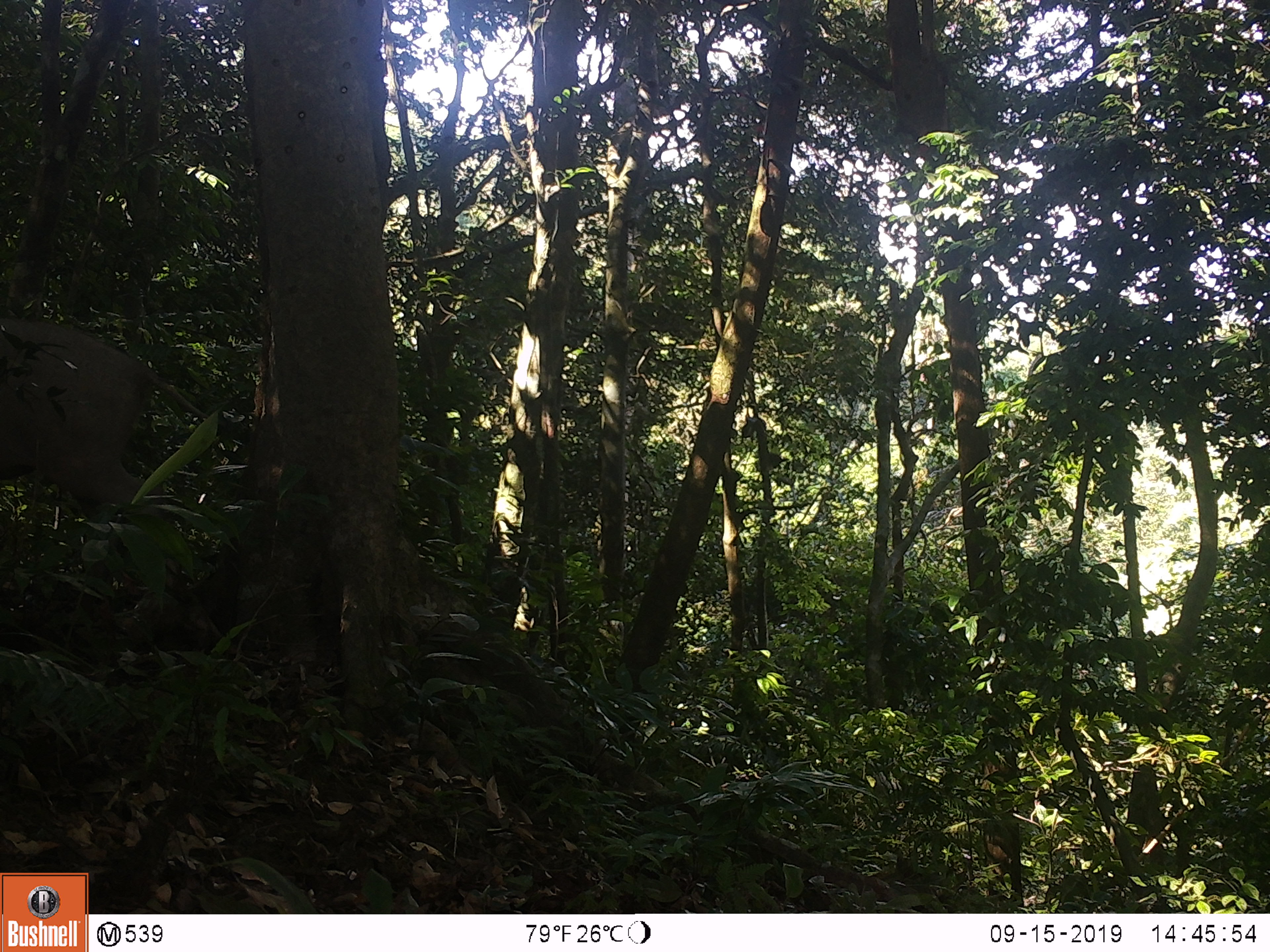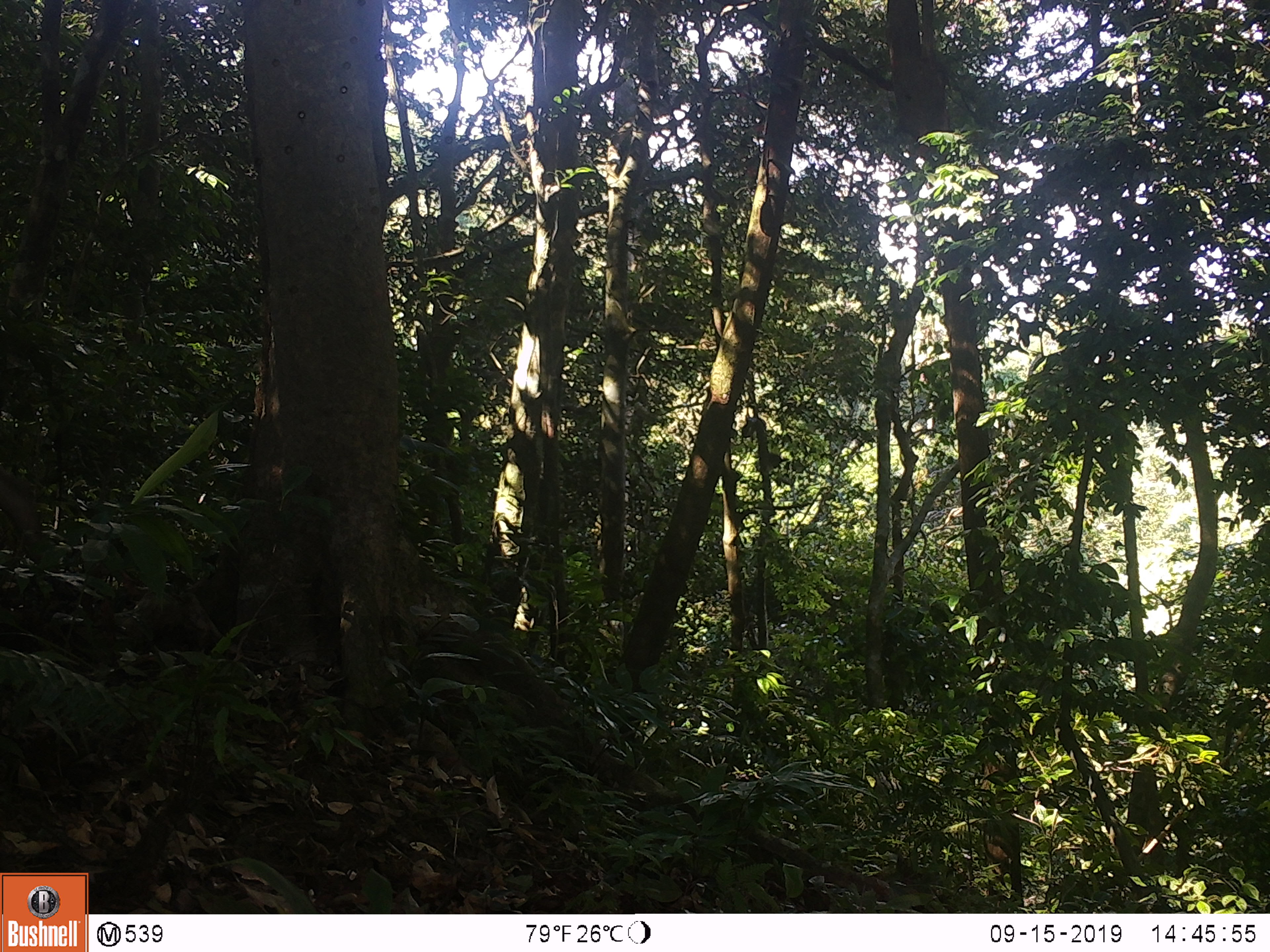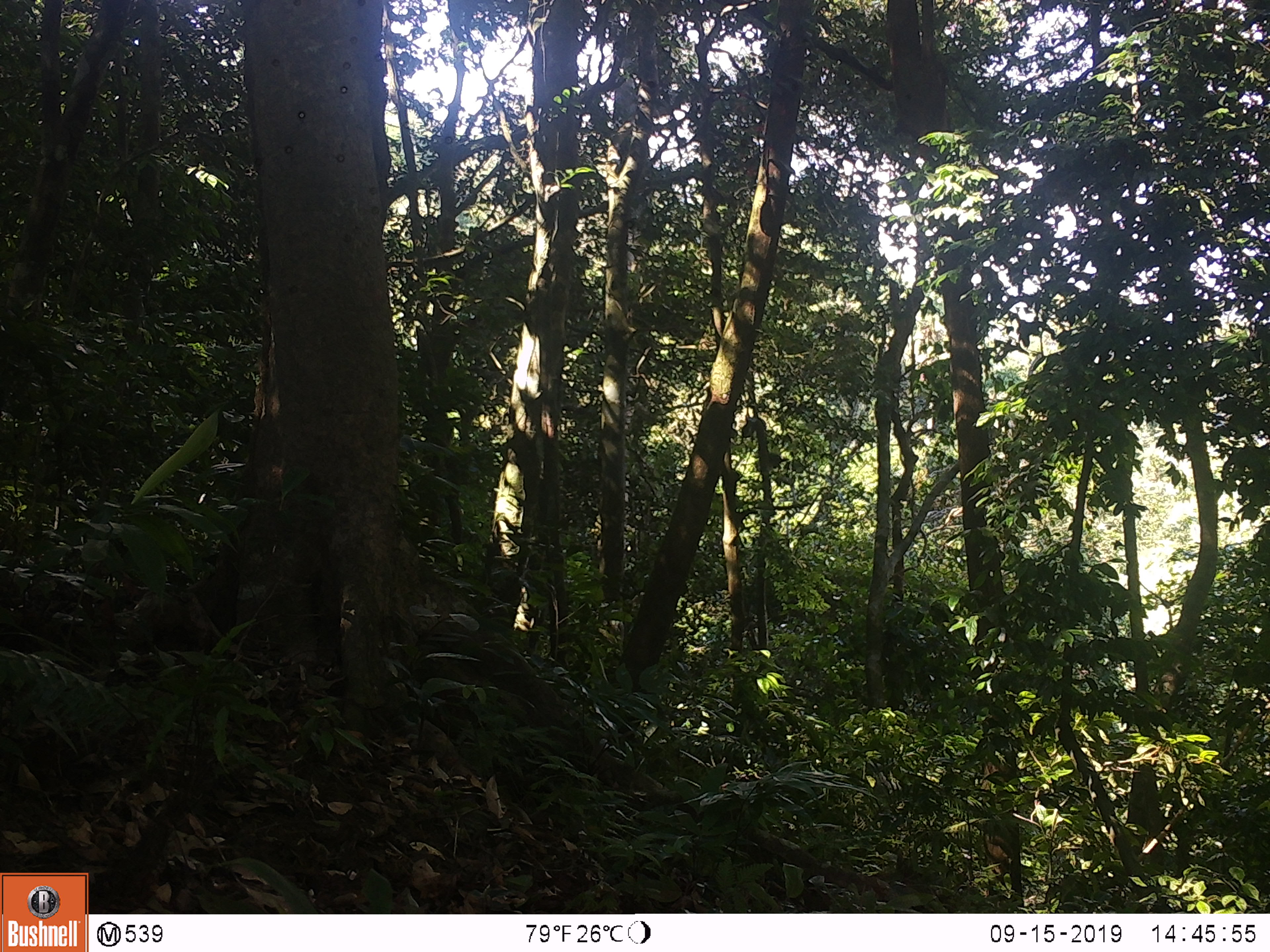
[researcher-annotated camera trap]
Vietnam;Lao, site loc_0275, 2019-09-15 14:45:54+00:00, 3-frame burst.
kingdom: Animalia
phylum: Chordata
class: Mammalia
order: Artiodactyla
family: Suidae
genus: Sus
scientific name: Sus scrofa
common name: eurasian wild pig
Eurasian wild pig (Sus scrofa). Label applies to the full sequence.